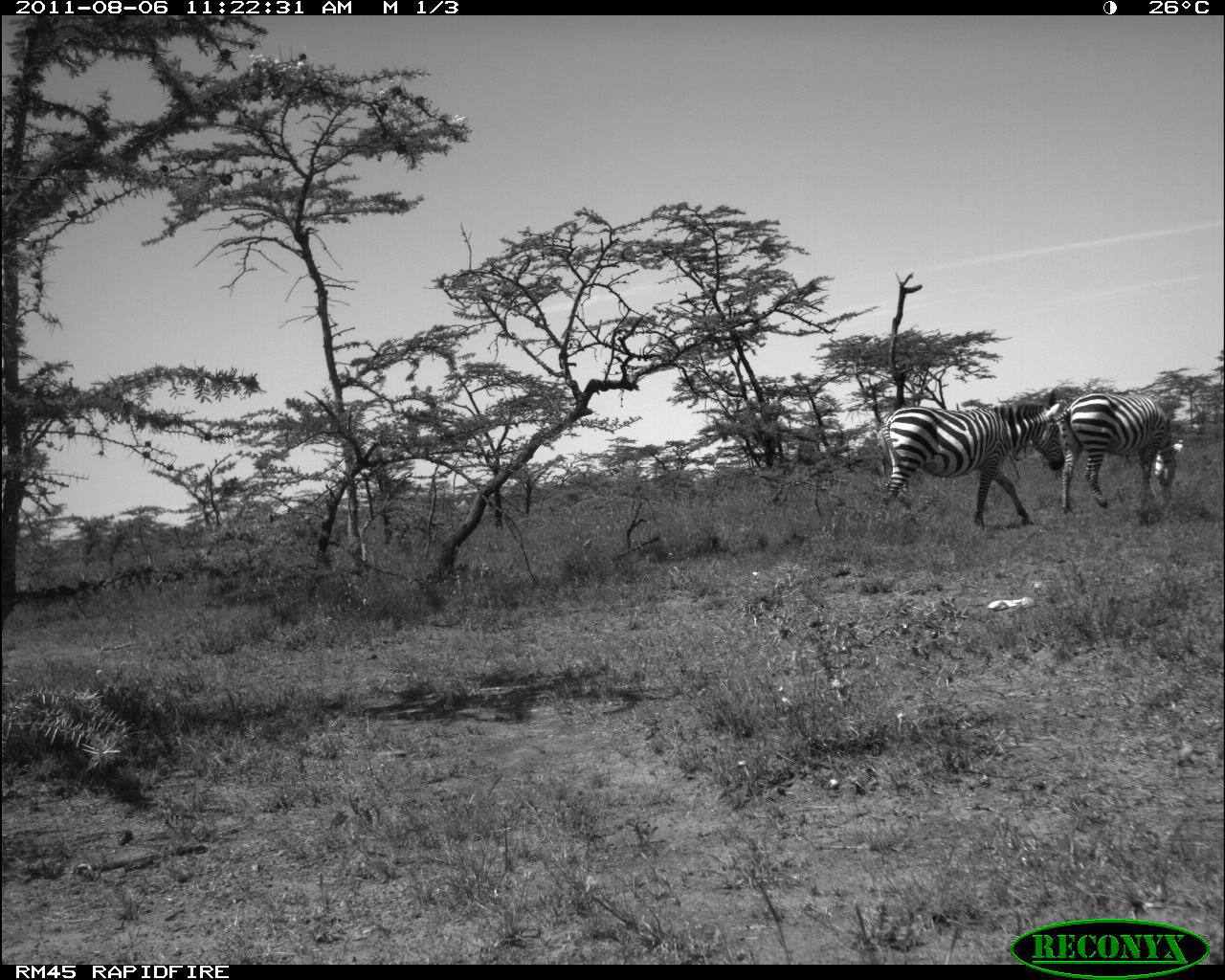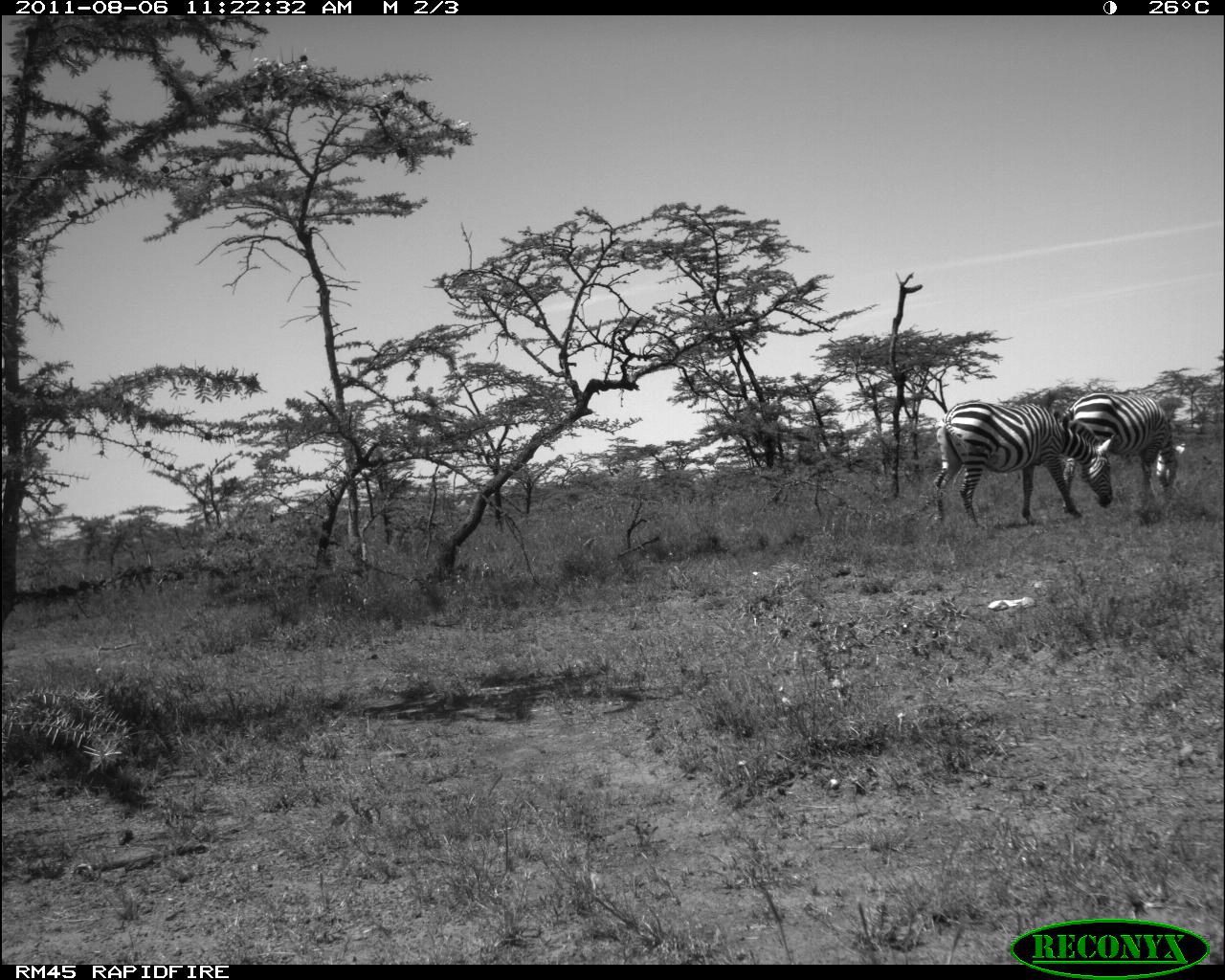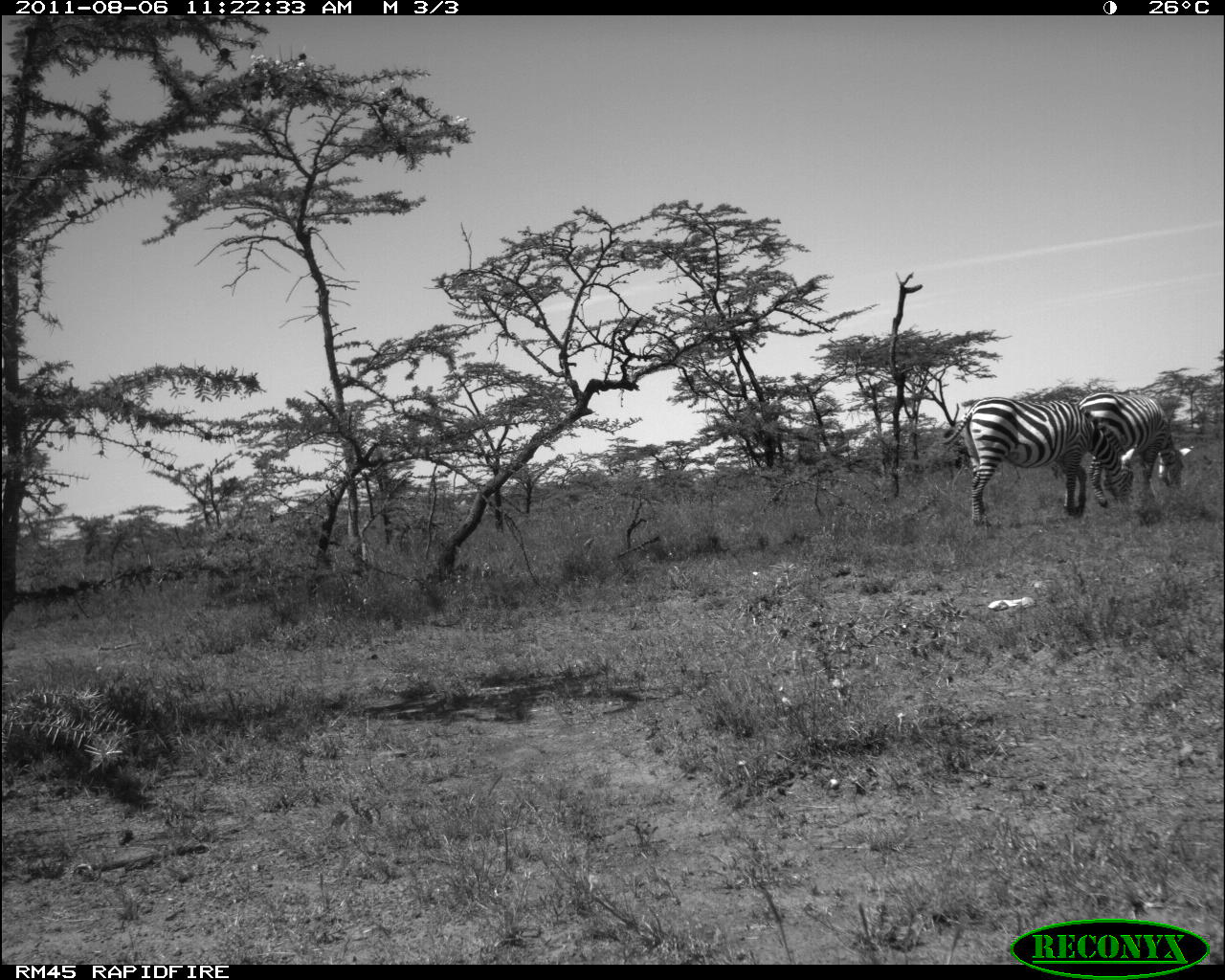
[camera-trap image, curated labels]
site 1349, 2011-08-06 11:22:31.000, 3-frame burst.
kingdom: Animalia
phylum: Chordata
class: Mammalia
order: Perissodactyla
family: Equidae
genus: Equus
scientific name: Equus quagga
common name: plains zebra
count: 2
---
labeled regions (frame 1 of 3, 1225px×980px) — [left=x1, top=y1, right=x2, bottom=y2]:
equus quagga: [left=872, top=401, right=1065, bottom=530]; [left=1051, top=391, right=1183, bottom=523]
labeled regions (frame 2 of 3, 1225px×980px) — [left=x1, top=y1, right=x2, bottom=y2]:
equus quagga: [left=932, top=399, right=1114, bottom=530]; [left=1061, top=390, right=1185, bottom=516]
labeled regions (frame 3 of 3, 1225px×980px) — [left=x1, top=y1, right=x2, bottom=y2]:
equus quagga: [left=942, top=396, right=1132, bottom=526]; [left=1077, top=392, right=1191, bottom=515]